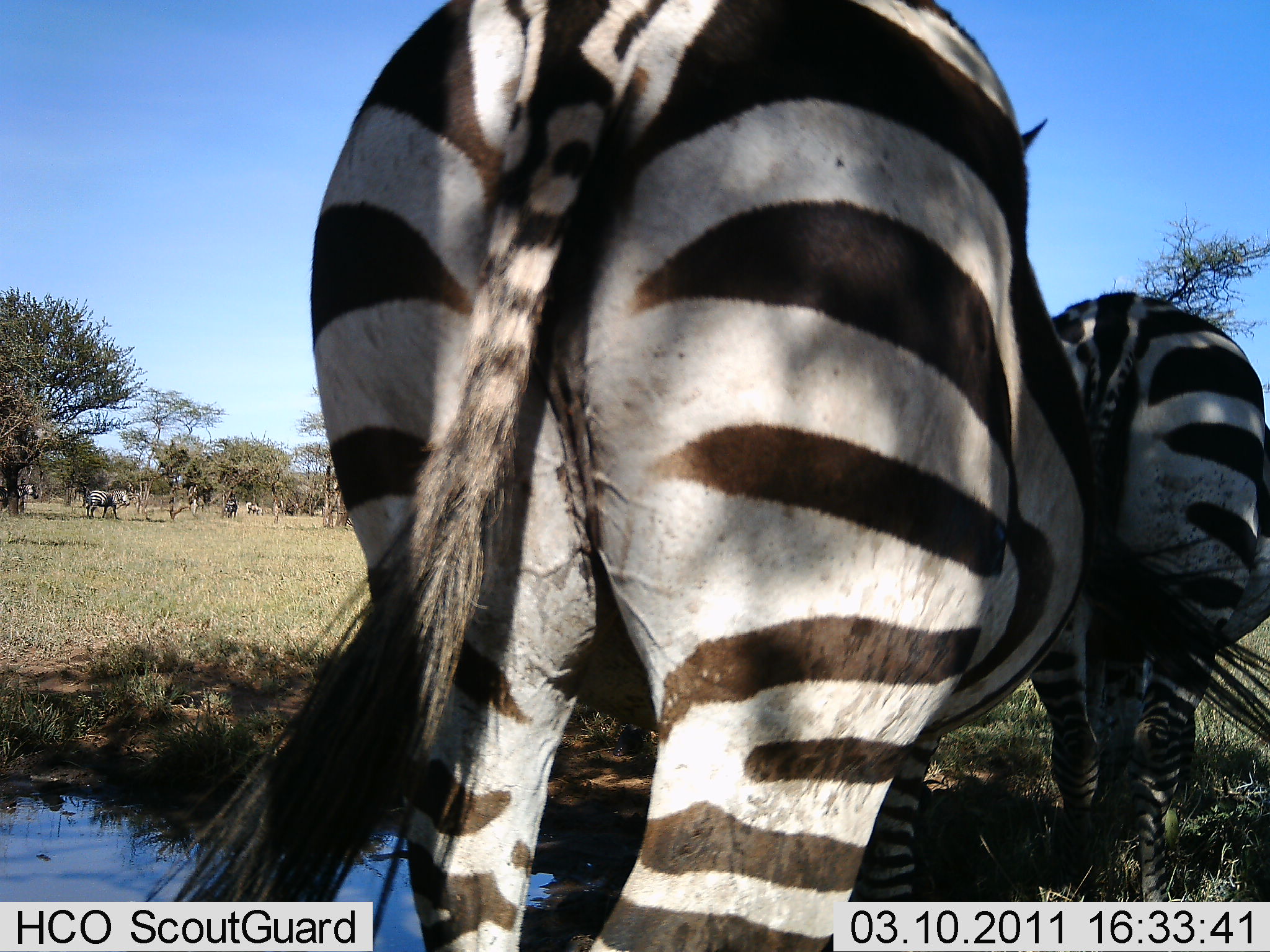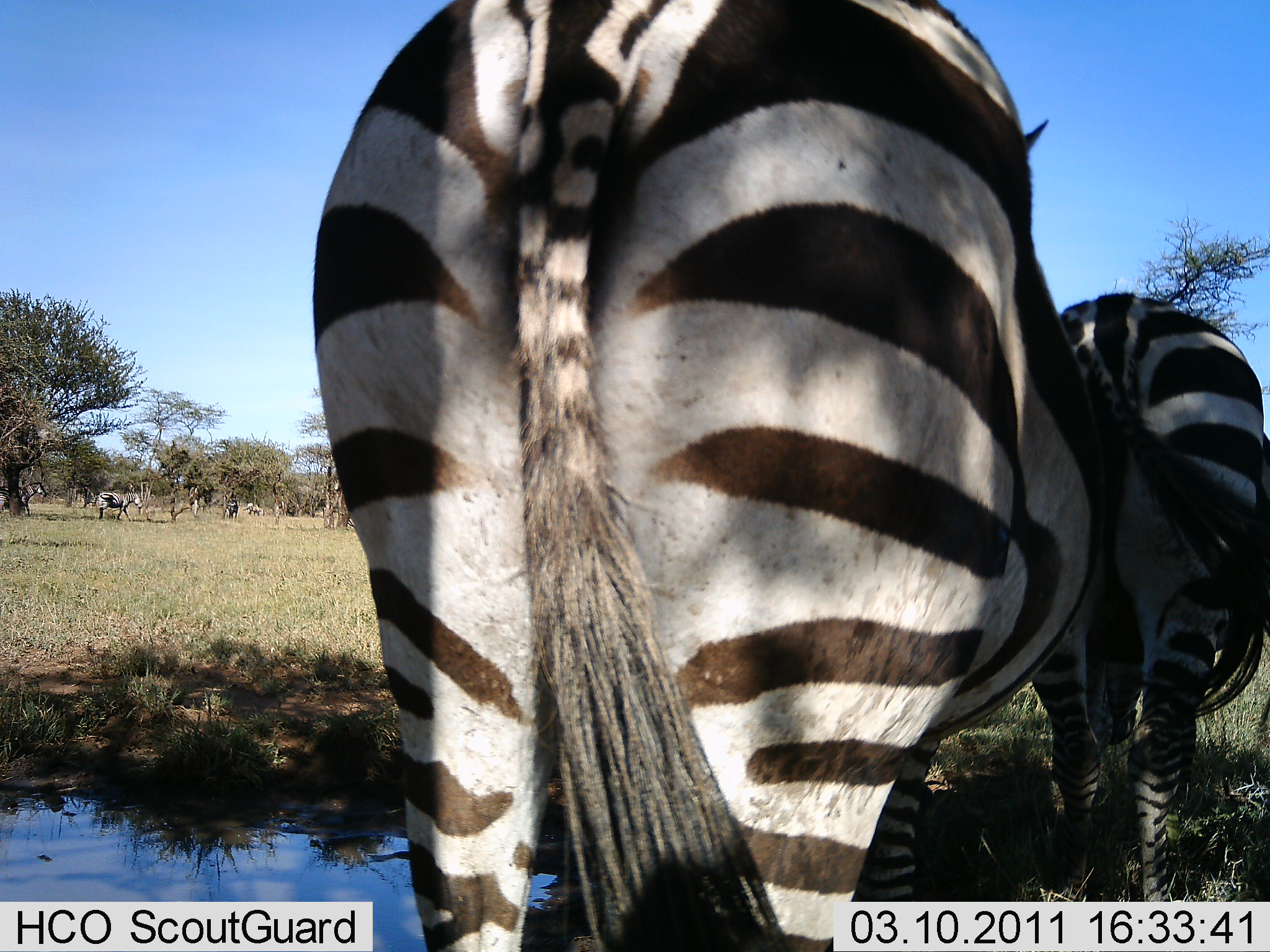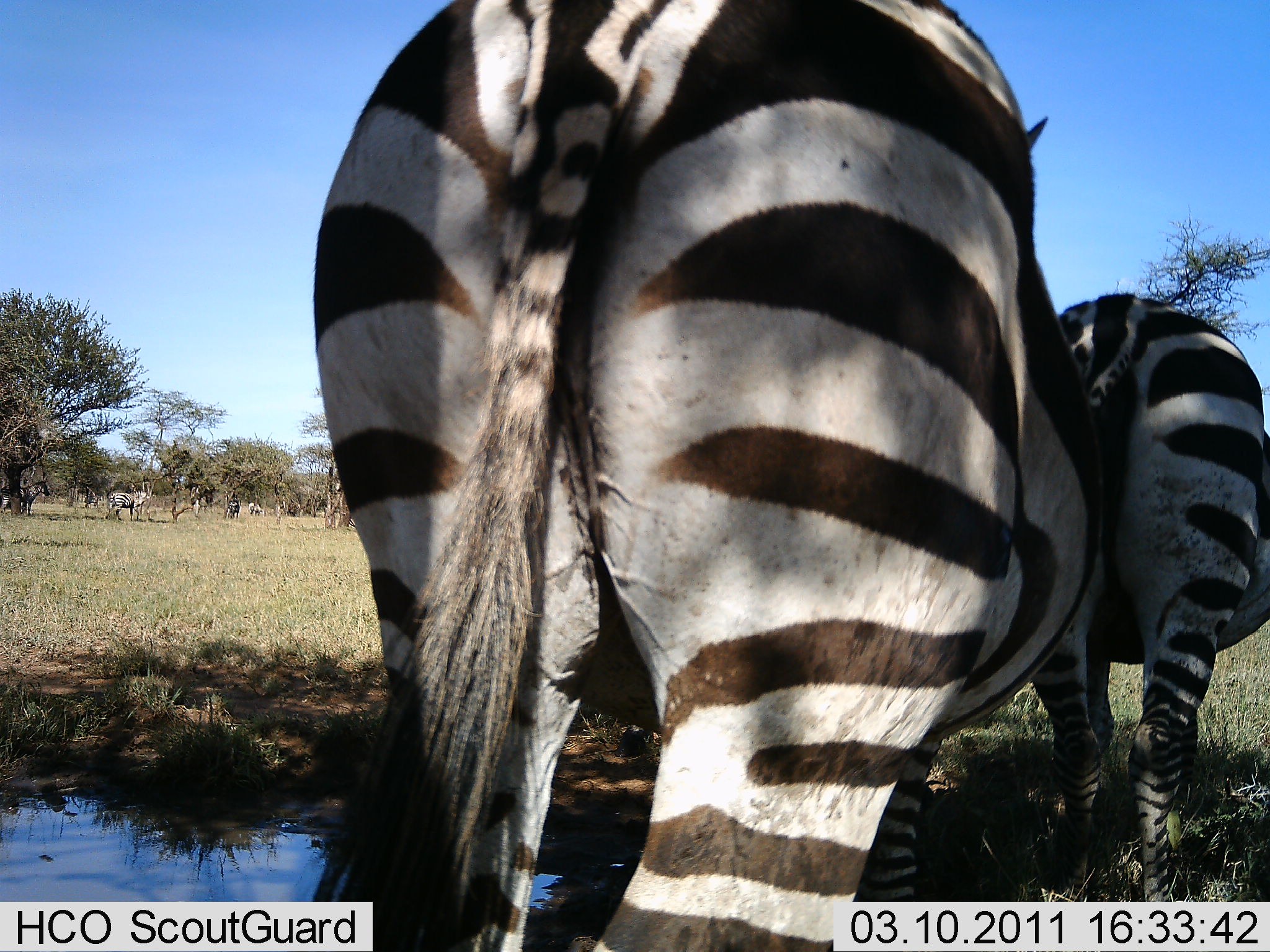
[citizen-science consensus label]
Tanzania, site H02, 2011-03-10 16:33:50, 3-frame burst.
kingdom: Animalia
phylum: Chordata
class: Mammalia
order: Perissodactyla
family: Equidae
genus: Equus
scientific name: Equus quagga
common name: plains zebra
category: zebra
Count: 2.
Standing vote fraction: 82%.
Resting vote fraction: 0%.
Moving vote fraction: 18%.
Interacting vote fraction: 0%.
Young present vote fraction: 0%.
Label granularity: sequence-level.